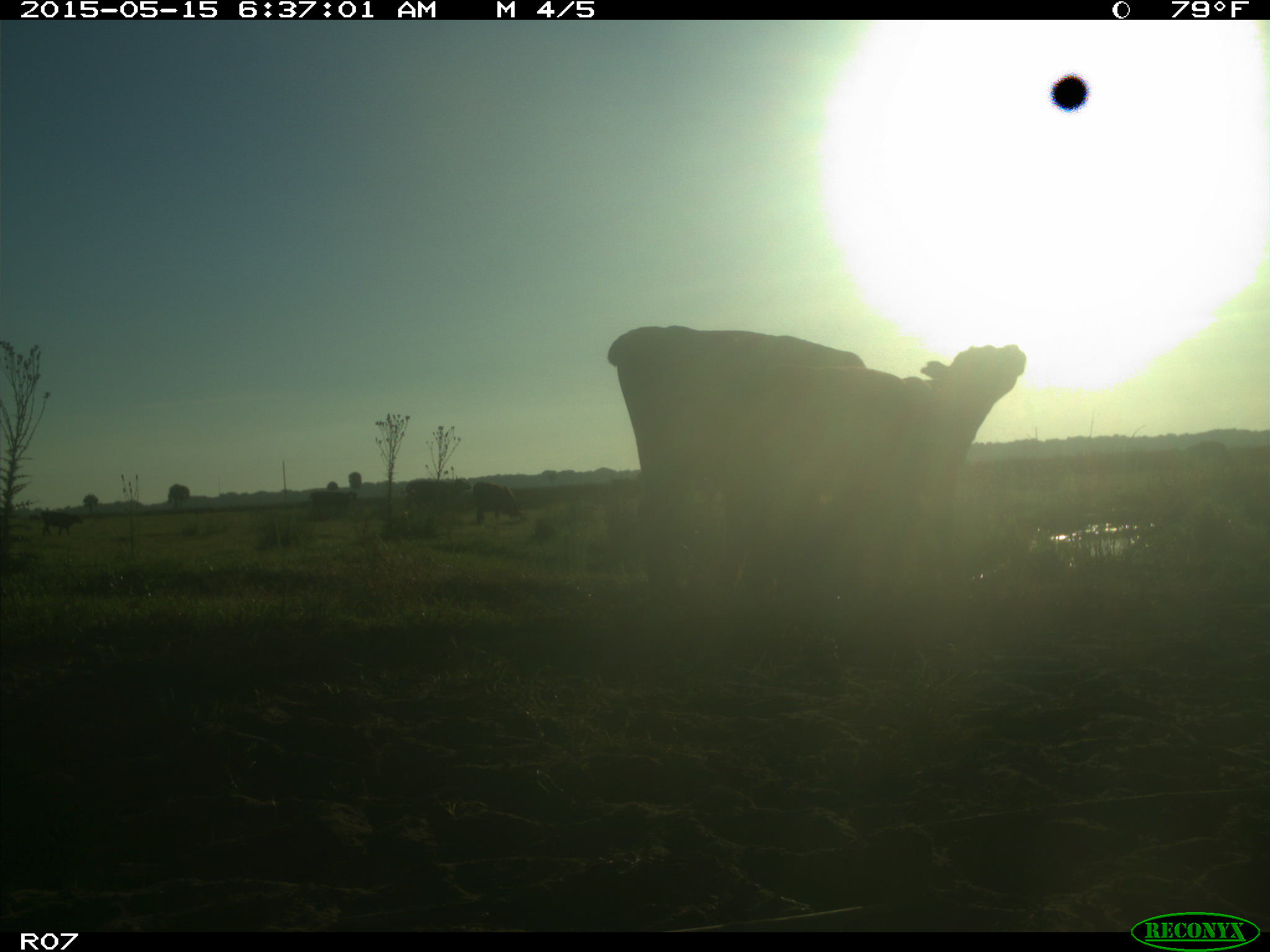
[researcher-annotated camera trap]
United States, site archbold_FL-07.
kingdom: Animalia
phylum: Chordata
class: Mammalia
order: Artiodactyla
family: Bovidae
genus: Bos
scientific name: Bos taurus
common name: domestic cow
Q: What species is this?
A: Bos taurus (domestic cow).